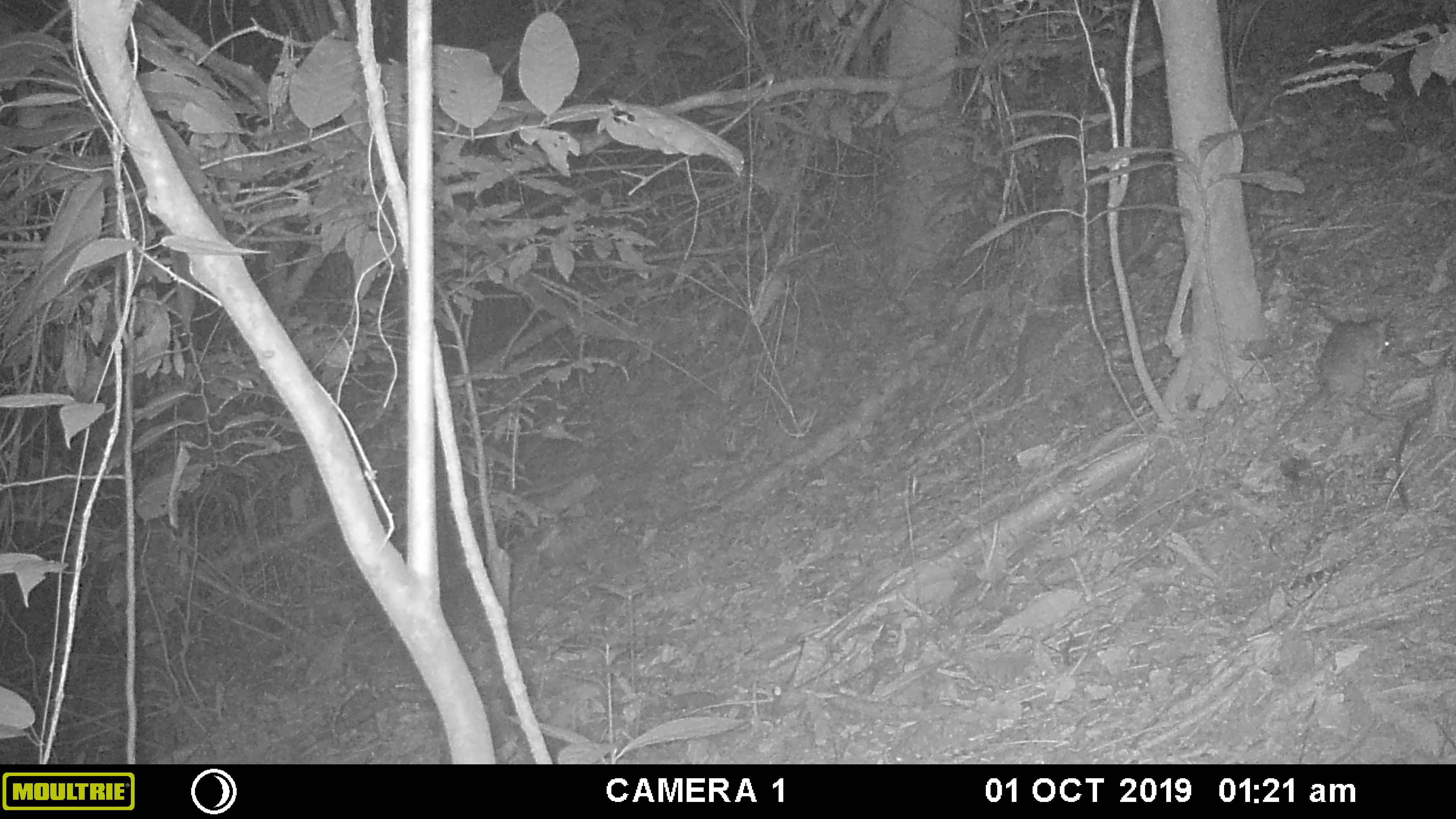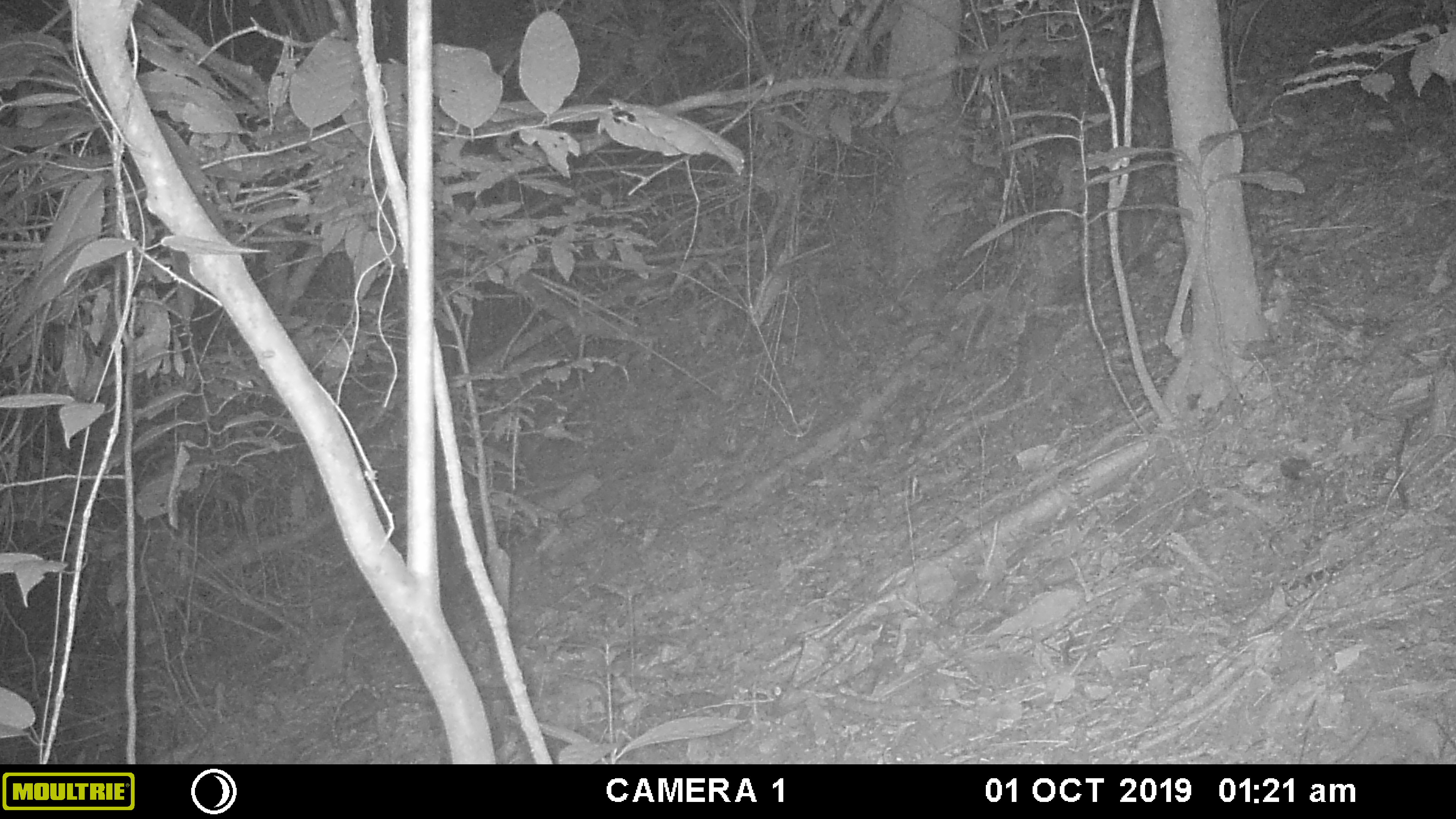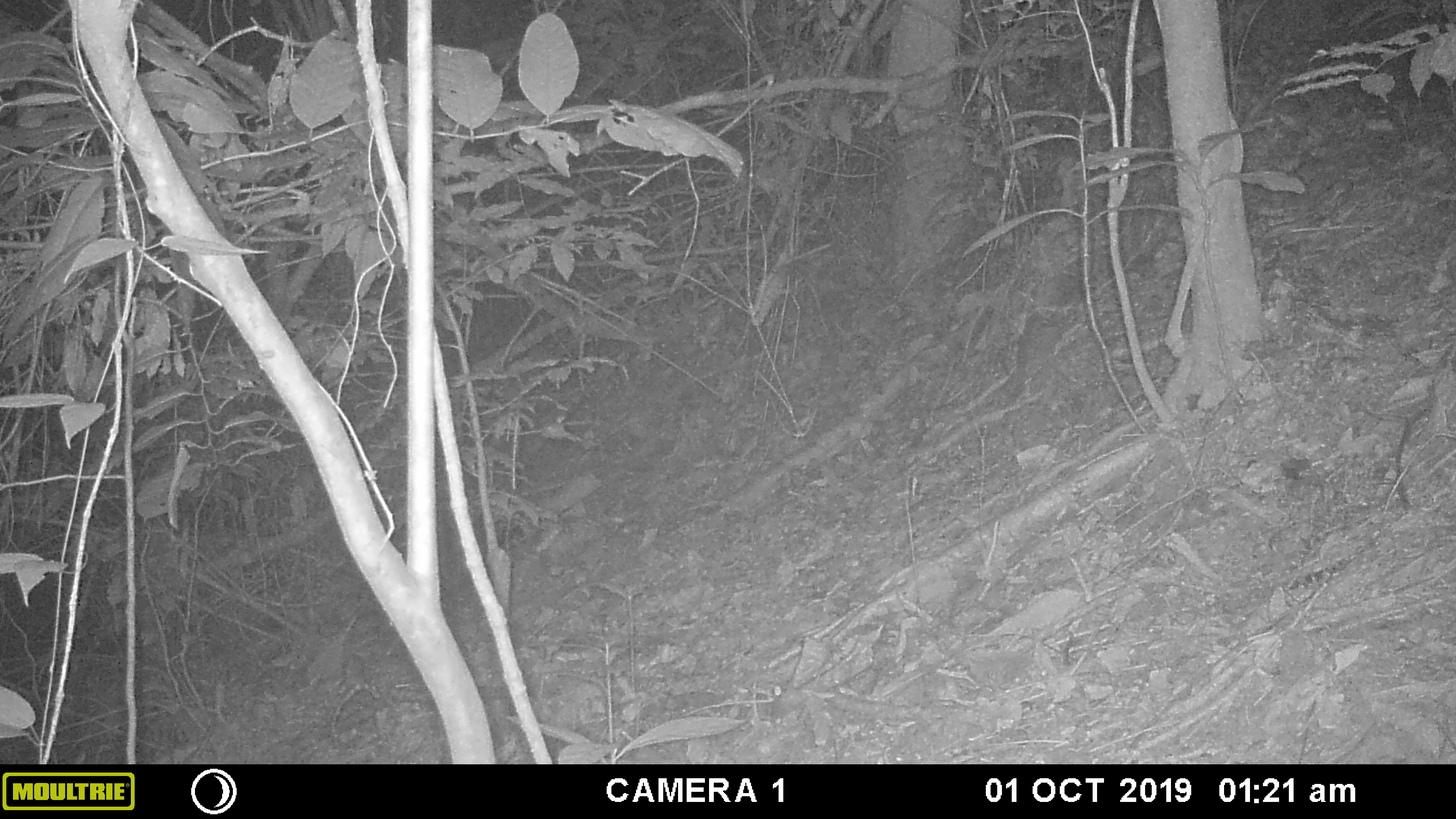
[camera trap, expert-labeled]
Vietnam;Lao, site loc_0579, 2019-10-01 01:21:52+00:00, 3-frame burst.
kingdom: Animalia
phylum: Chordata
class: Mammalia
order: Rodentia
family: Muridae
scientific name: Muridae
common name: old-world mice and rats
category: unidentified murid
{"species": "unidentified murid (old-world mice and rats) (Muridae)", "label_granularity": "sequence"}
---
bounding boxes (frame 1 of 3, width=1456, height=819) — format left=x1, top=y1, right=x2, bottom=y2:
unidentified murid: left=1258, top=311, right=1391, bottom=461